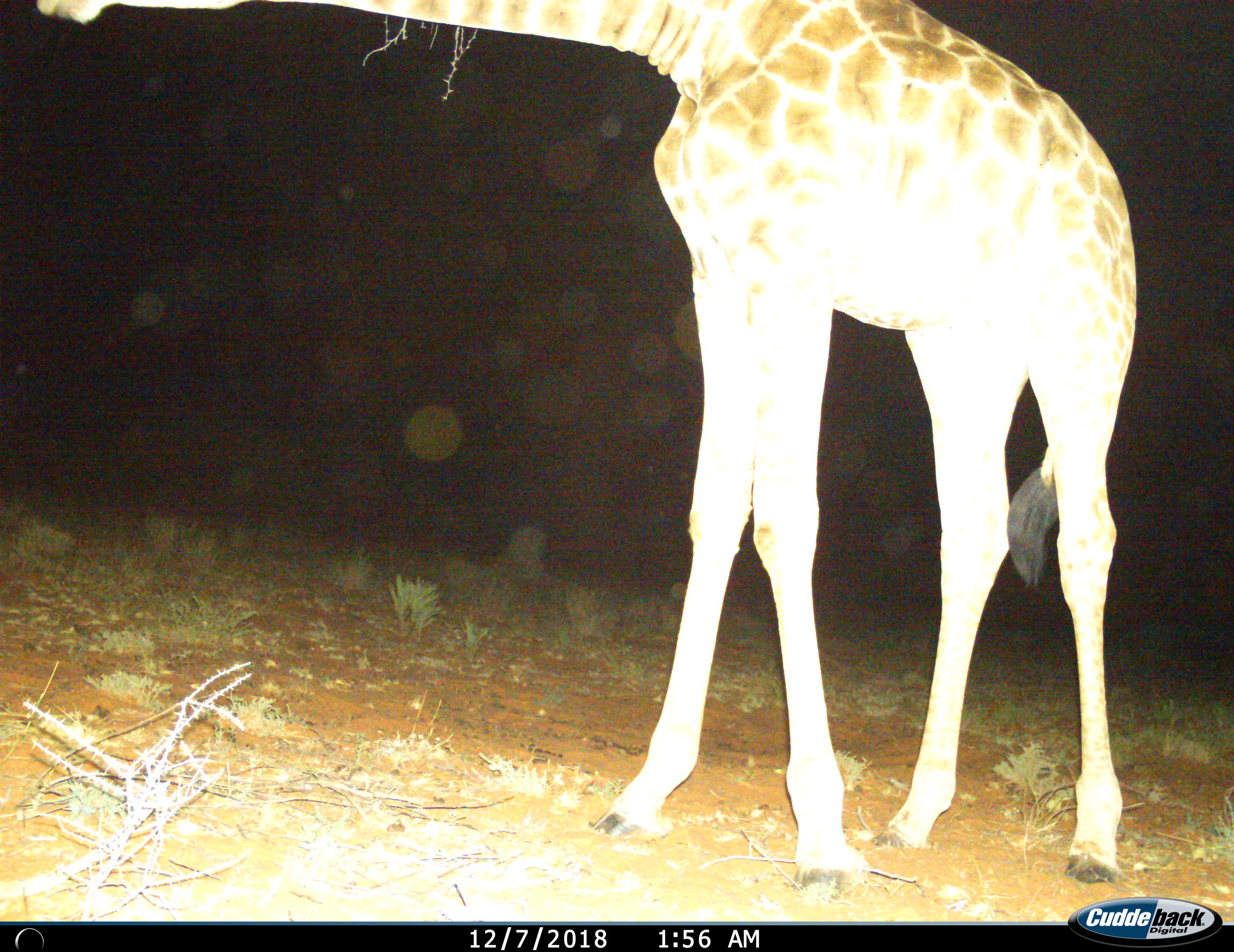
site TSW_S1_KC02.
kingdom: Animalia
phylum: Chordata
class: Mammalia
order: Artiodactyla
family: Giraffidae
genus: Giraffa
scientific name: Giraffa camelopardalis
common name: giraffe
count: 1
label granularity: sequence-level